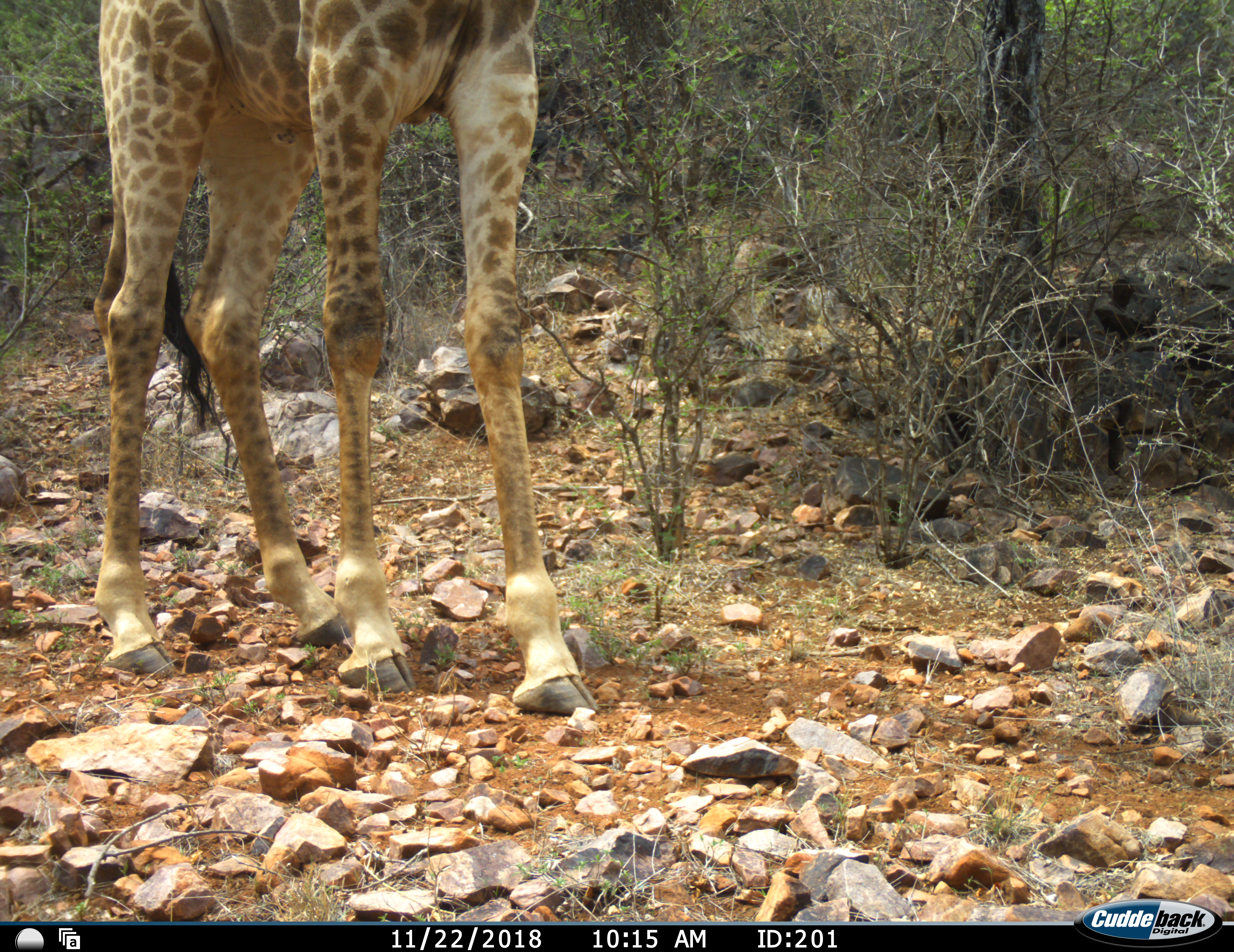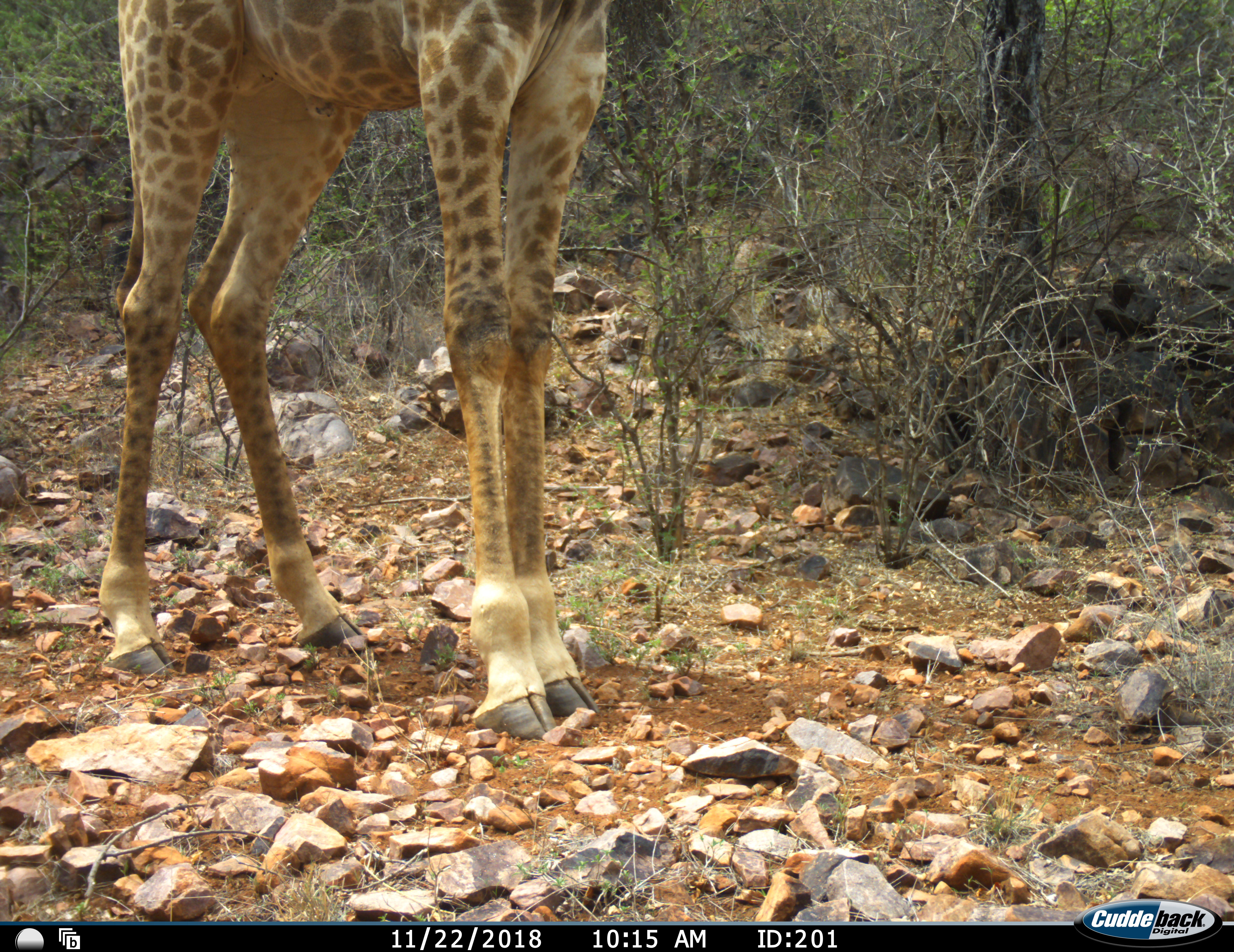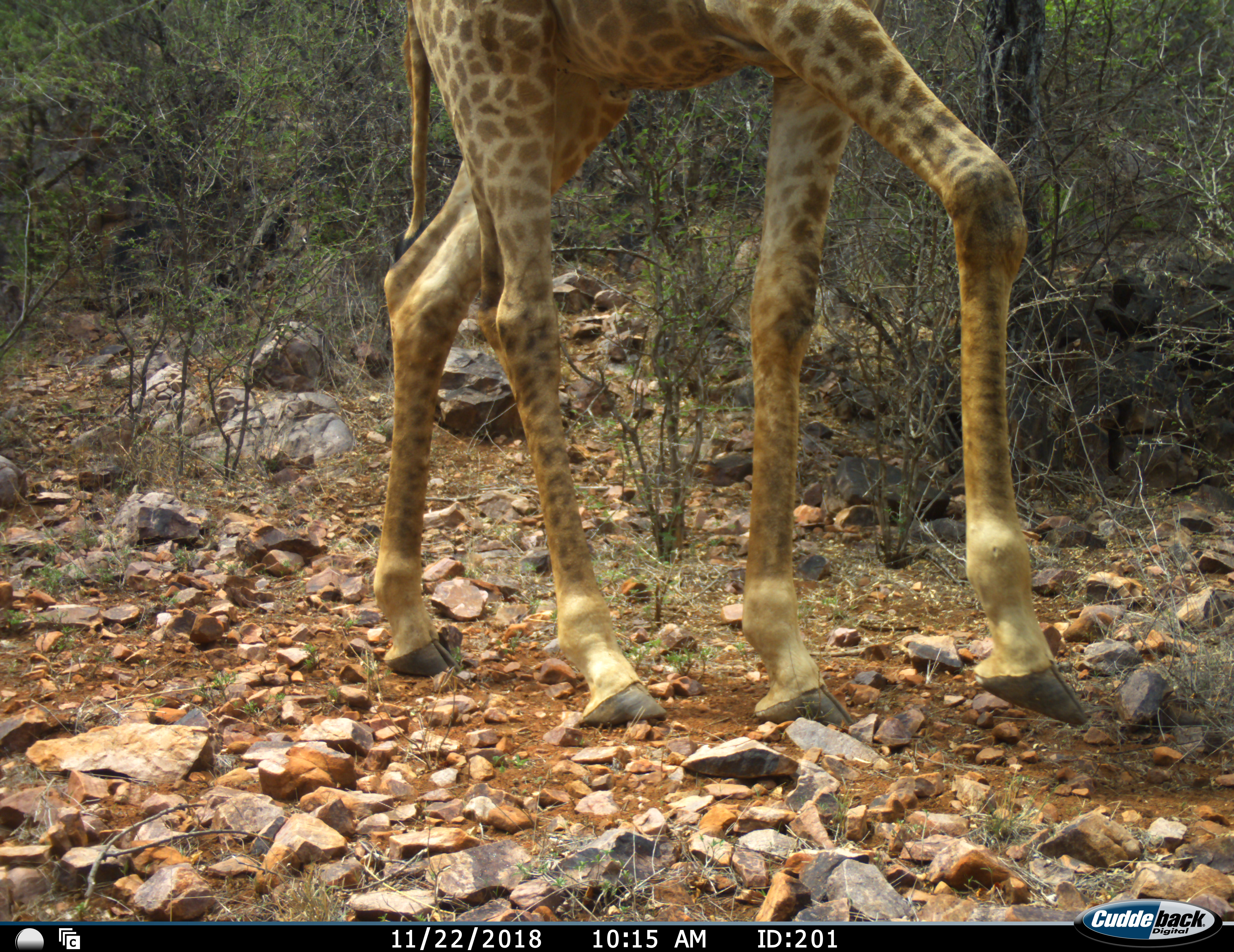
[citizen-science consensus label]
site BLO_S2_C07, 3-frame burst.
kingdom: Animalia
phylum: Chordata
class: Mammalia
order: Artiodactyla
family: Giraffidae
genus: Giraffa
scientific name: Giraffa camelopardalis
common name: giraffe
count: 1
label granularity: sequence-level